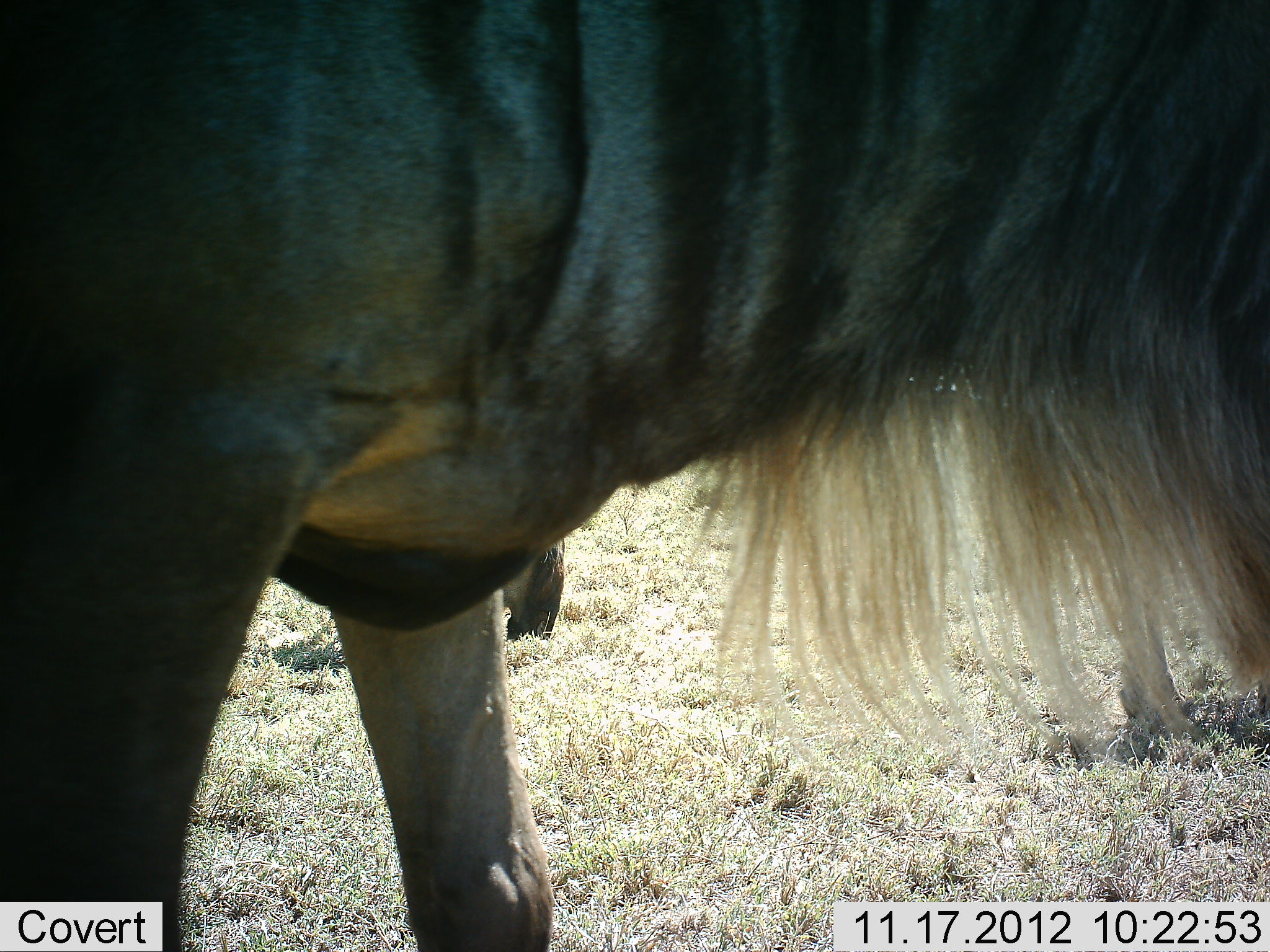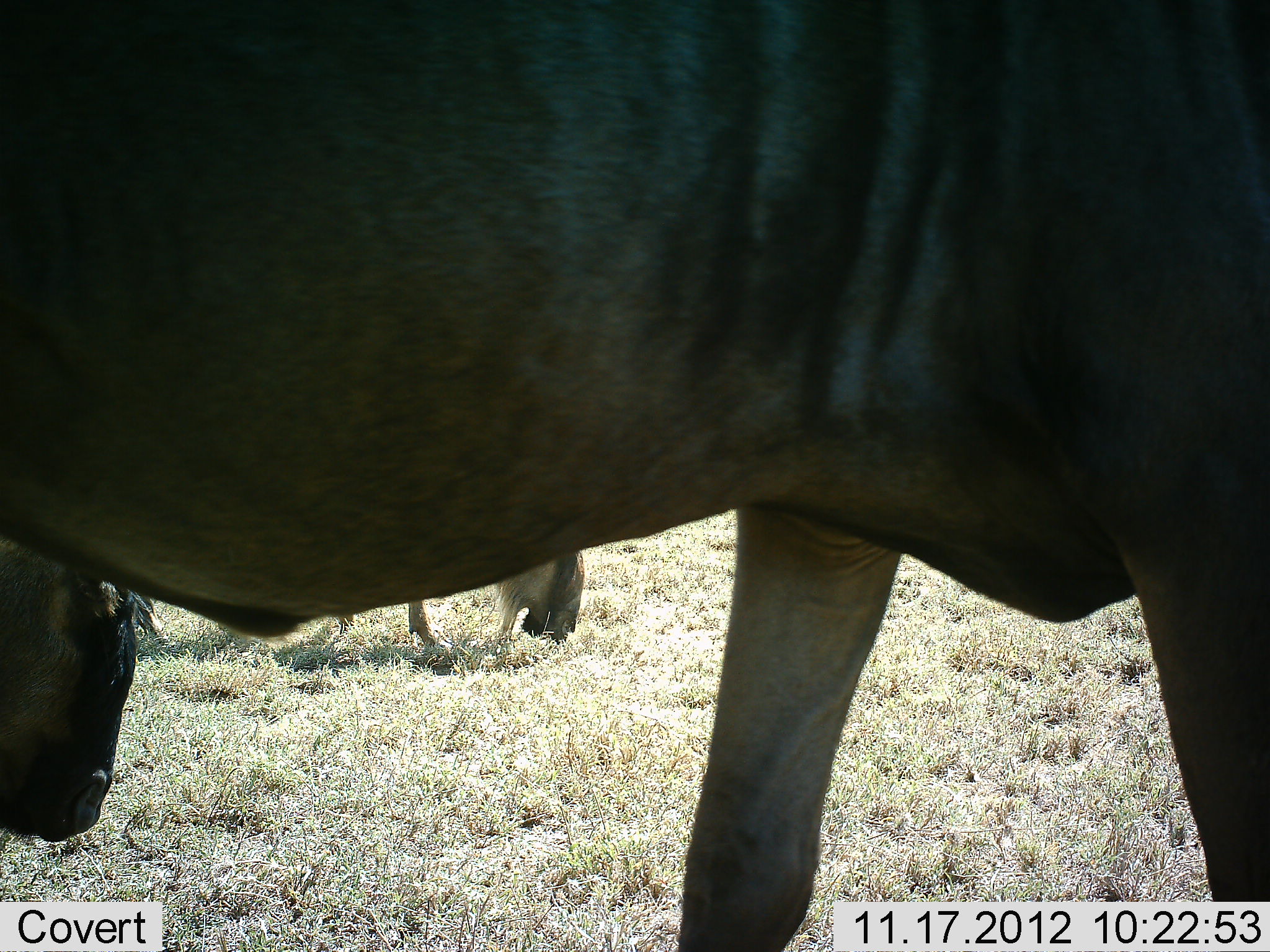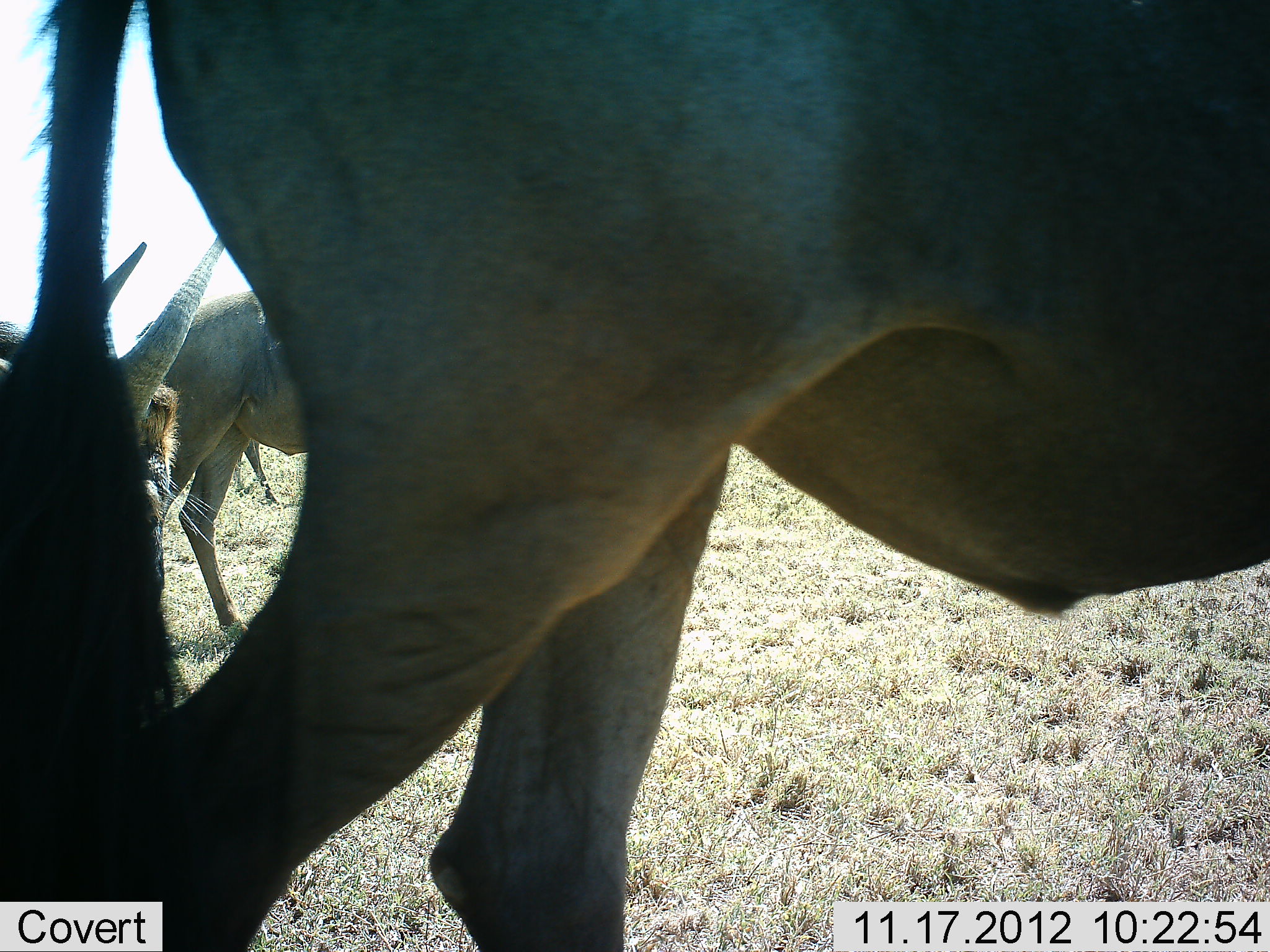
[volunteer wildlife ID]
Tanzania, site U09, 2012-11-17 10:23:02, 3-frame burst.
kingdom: Animalia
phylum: Chordata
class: Mammalia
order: Artiodactyla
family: Bovidae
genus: Connochaetes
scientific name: Connochaetes taurinus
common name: blue wildebeest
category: wildebeest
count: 4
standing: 20%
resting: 0%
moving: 70%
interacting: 0%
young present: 0%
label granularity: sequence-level